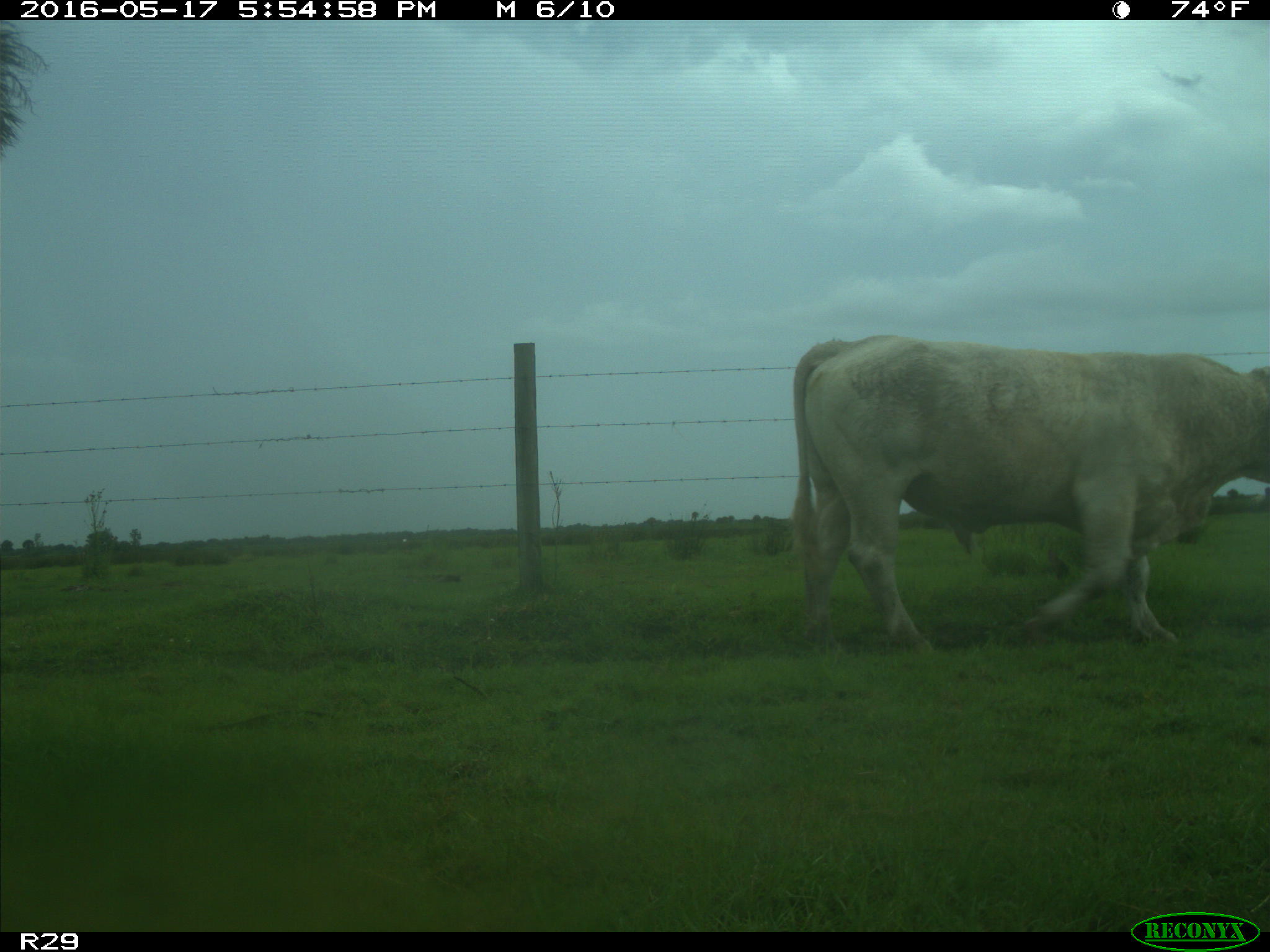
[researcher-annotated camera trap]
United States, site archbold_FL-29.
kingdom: Animalia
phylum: Chordata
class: Mammalia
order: Artiodactyla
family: Bovidae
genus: Bos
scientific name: Bos taurus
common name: domestic cow